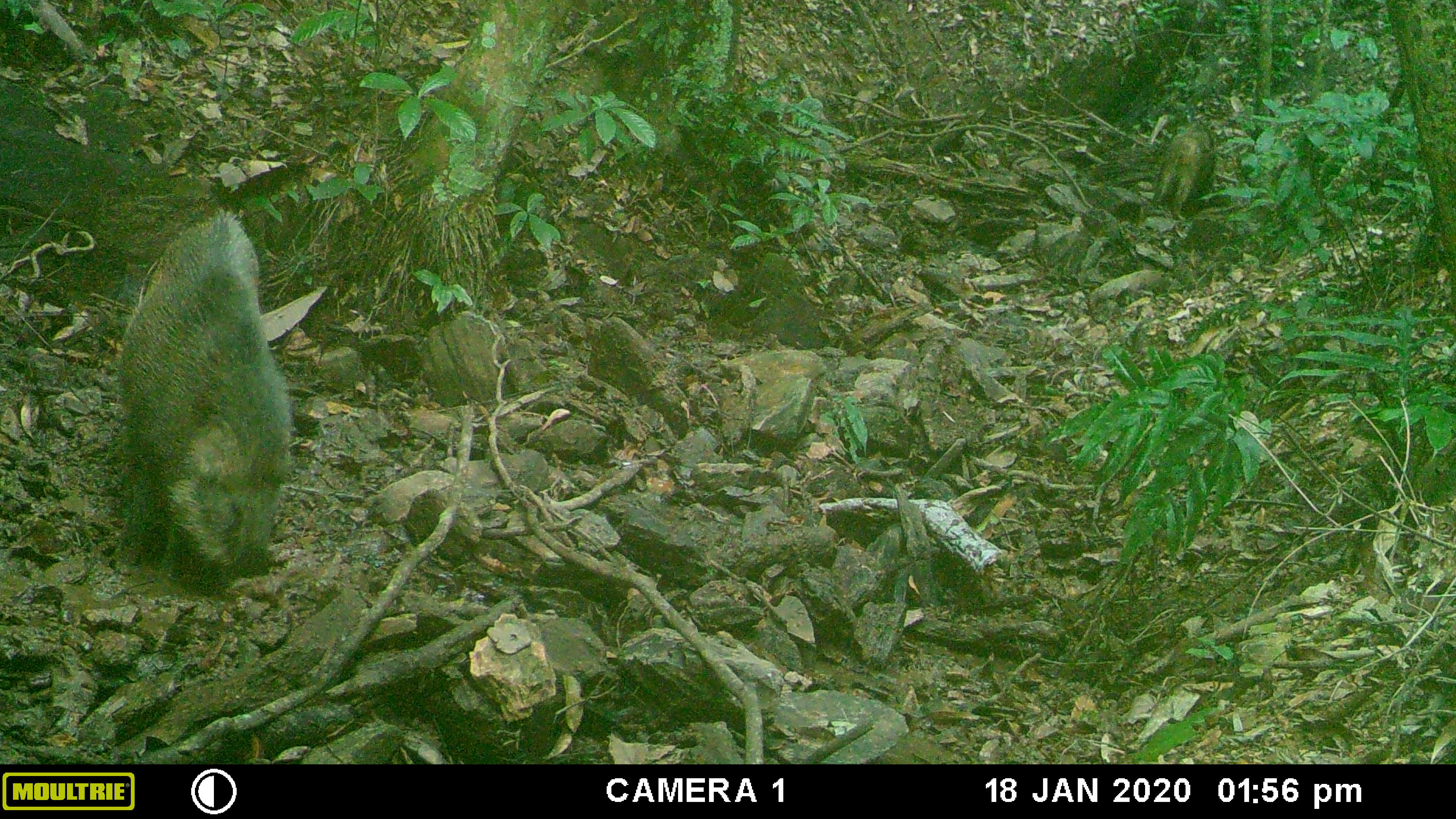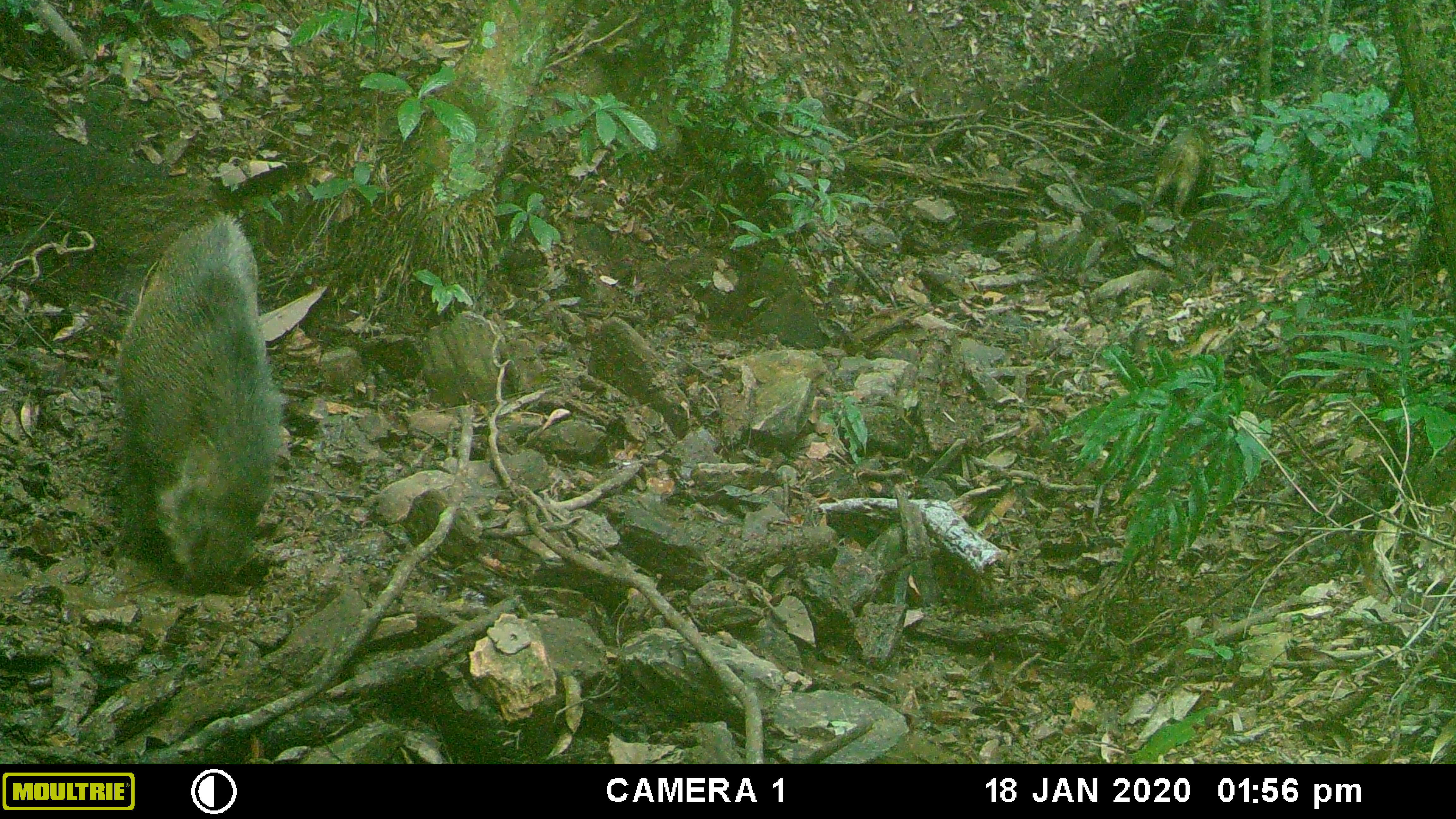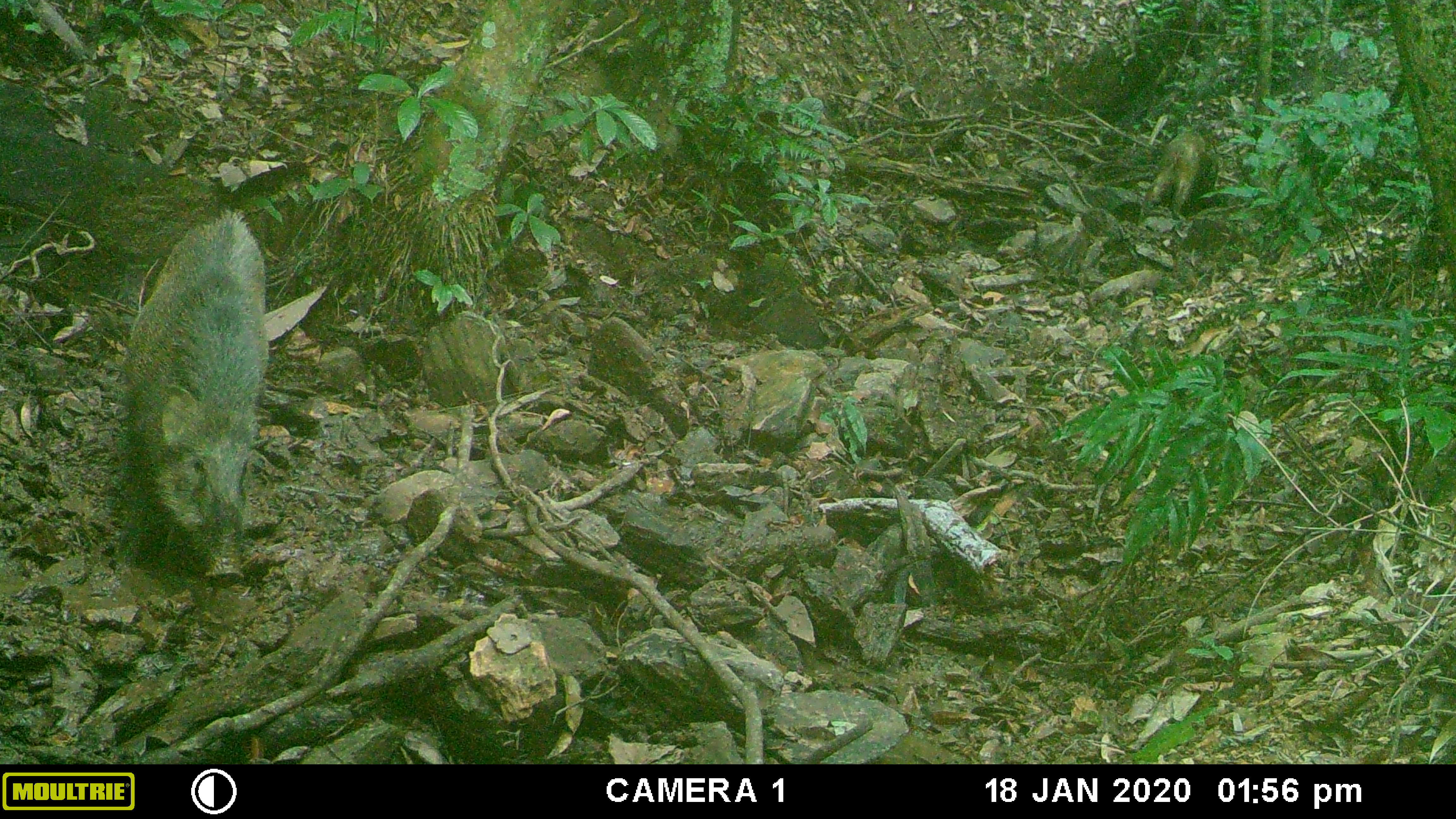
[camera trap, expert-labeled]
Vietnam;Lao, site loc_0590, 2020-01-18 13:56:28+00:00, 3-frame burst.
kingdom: Animalia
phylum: Chordata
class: Mammalia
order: Artiodactyla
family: Suidae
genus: Sus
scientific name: Sus scrofa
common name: eurasian wild pig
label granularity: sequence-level